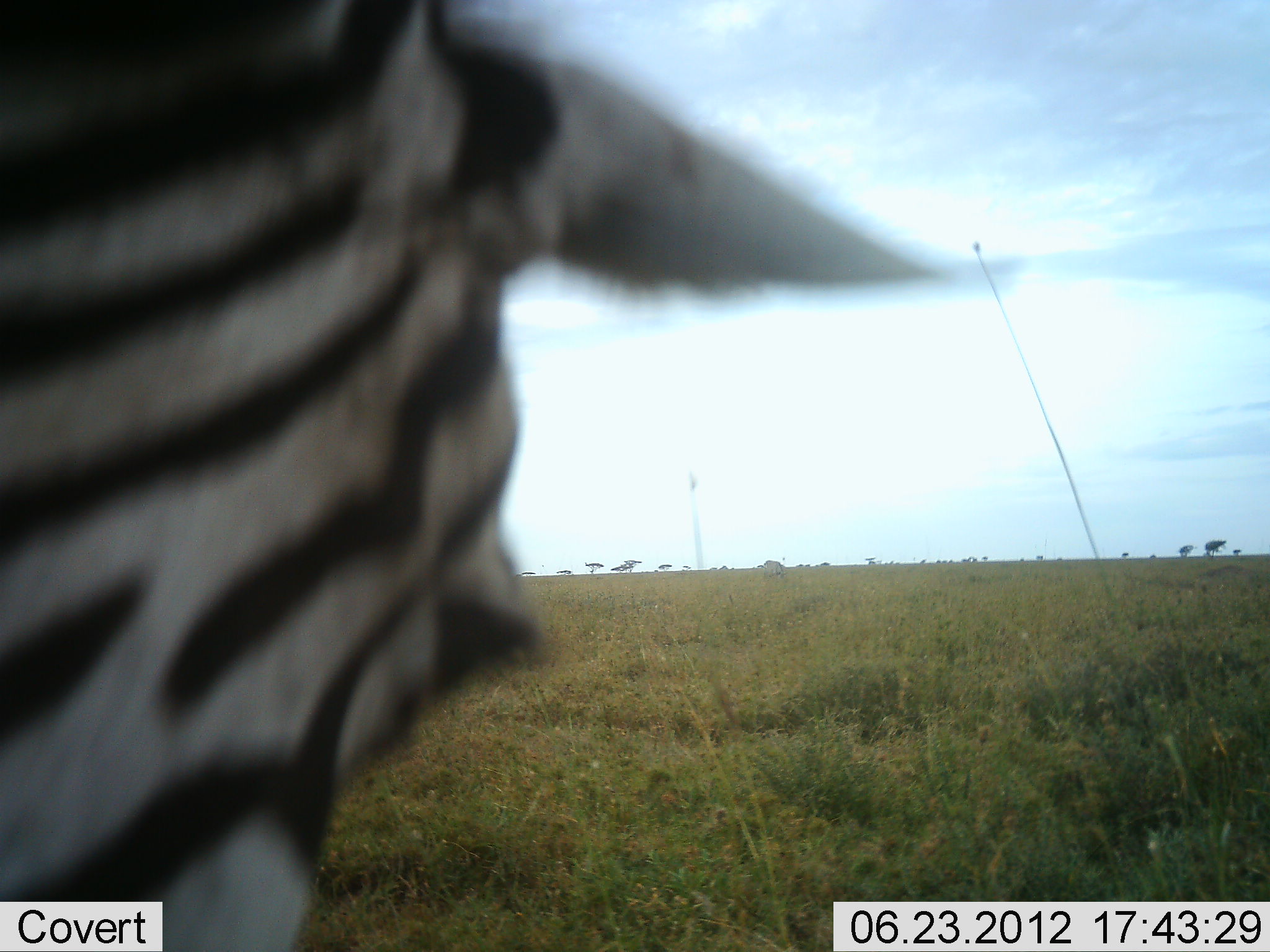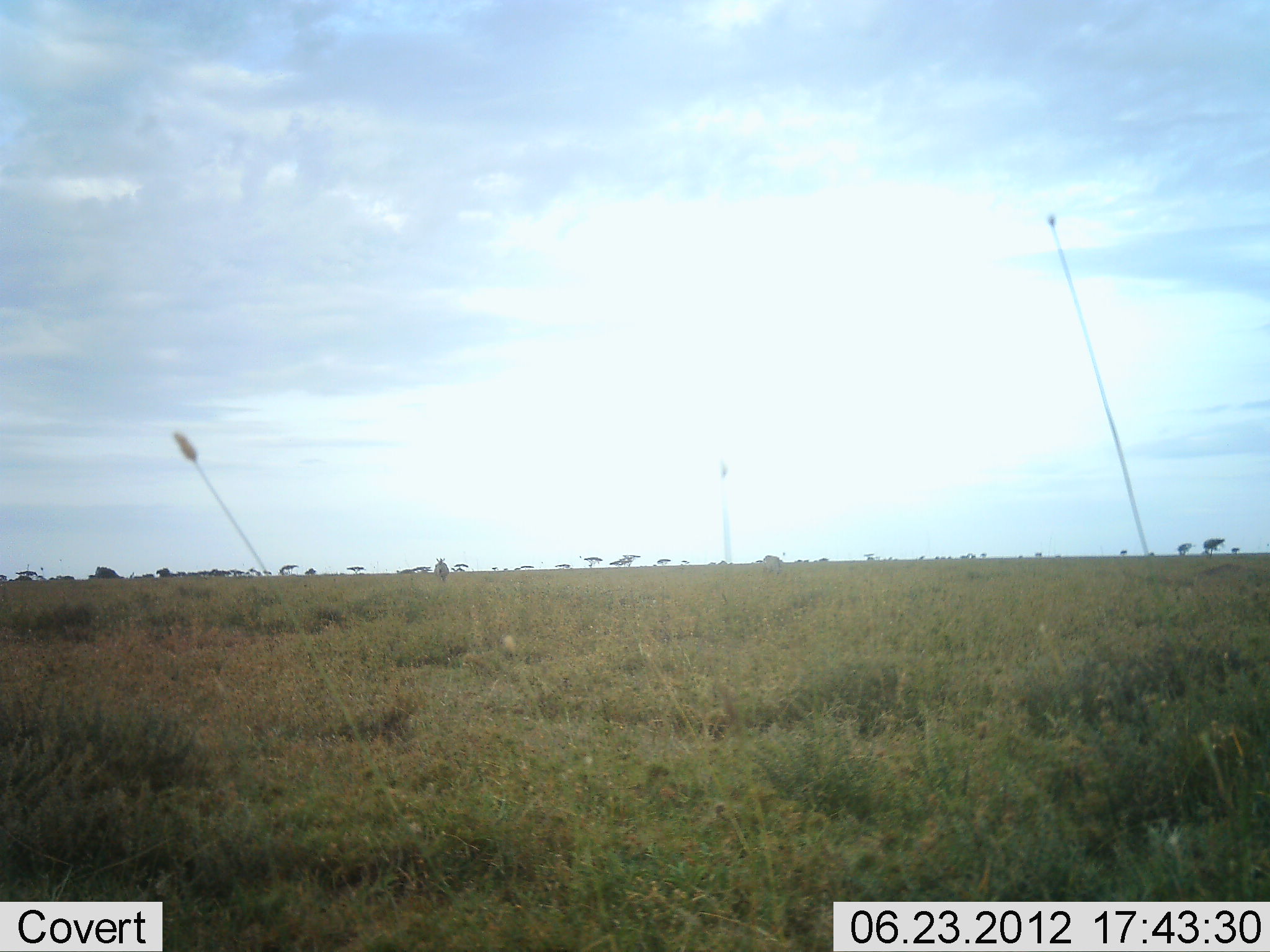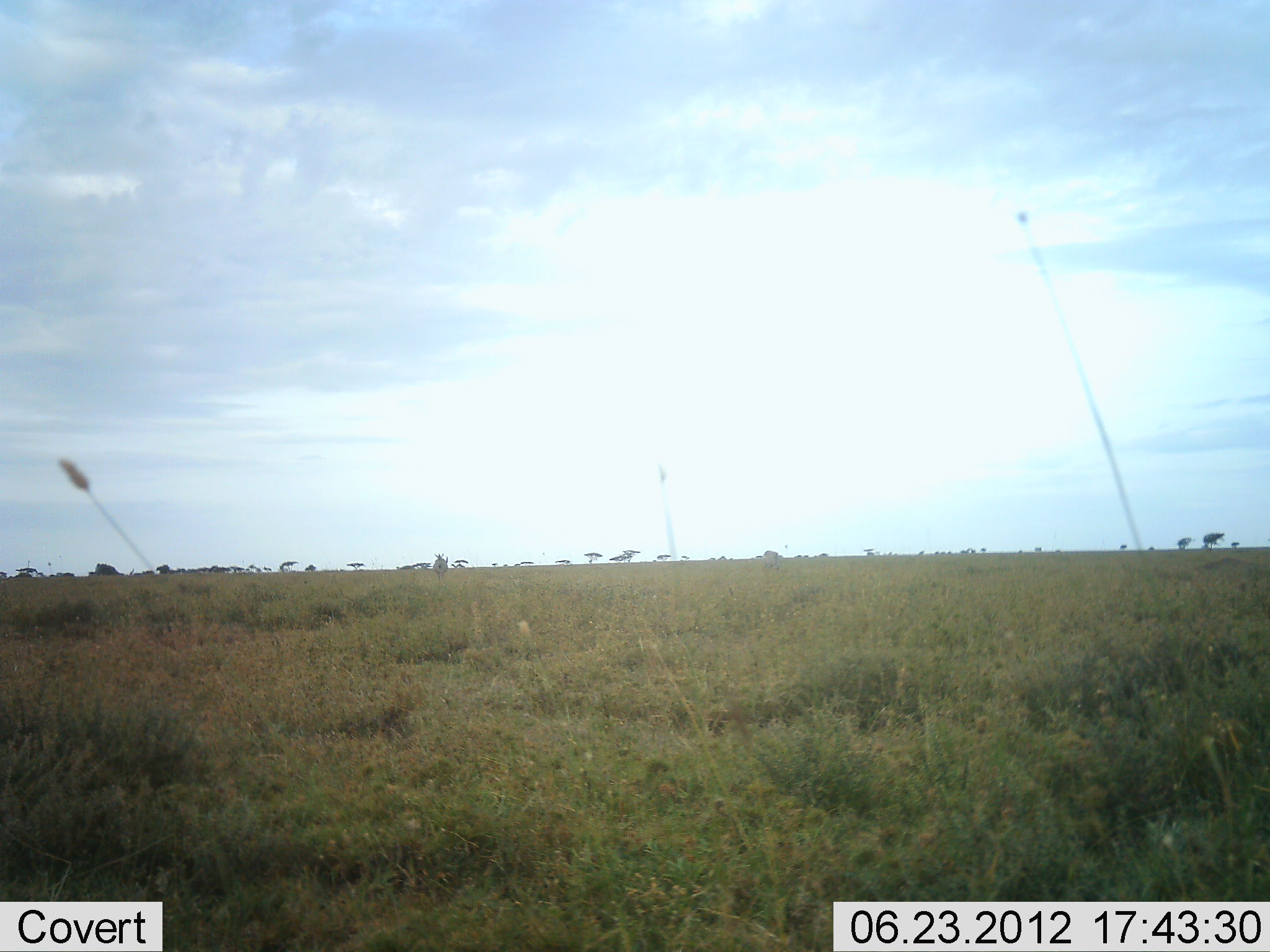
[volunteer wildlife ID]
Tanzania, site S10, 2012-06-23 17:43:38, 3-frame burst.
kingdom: Animalia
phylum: Chordata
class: Mammalia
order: Perissodactyla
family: Equidae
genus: Equus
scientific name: Equus quagga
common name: plains zebra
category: zebra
Zebra (plains zebra) (Equus quagga), count 1. Behavior (volunteer vote fractions): standing 20%, resting 0%, moving 70%, interacting 0%. Young present (vote fraction): 0%. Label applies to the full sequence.